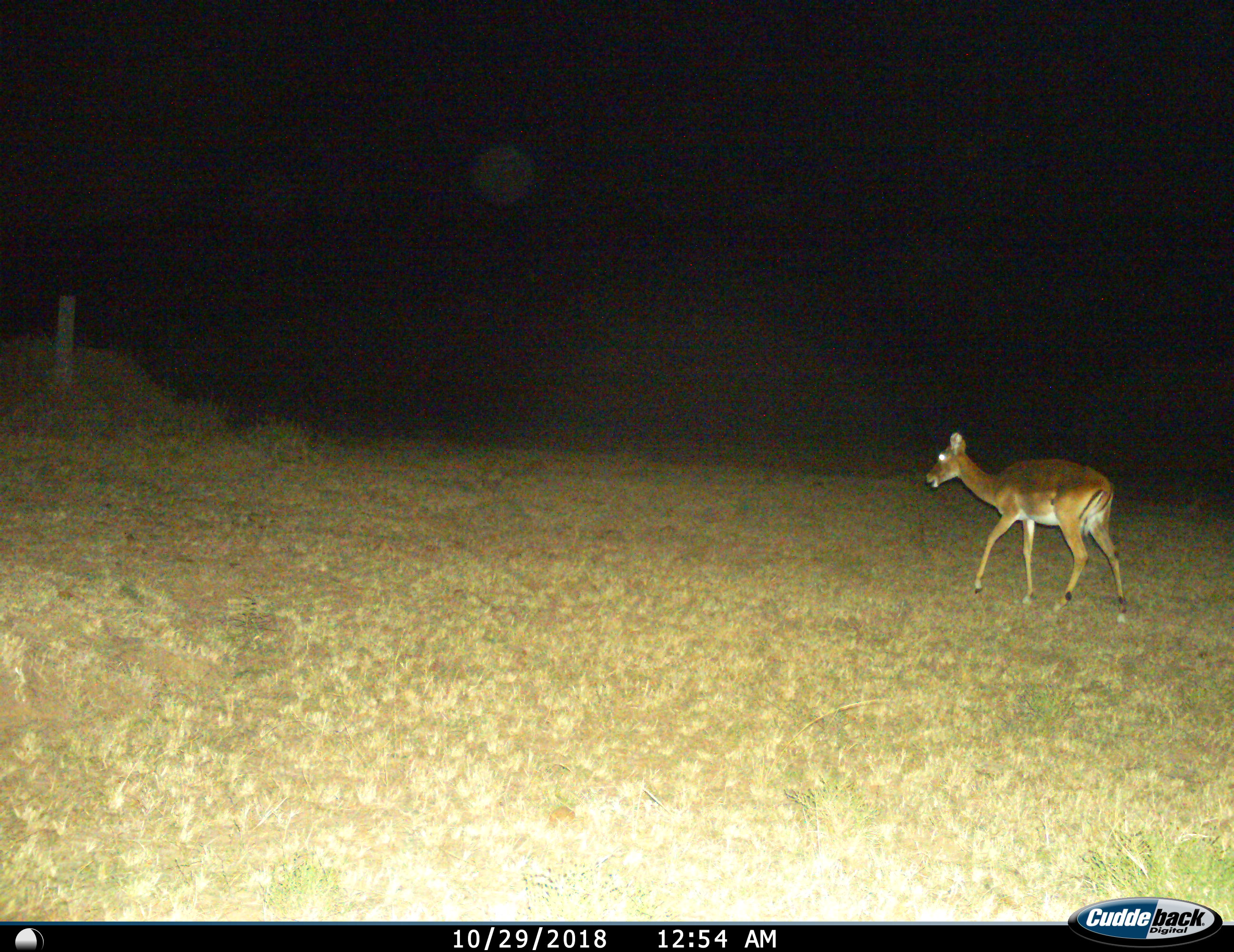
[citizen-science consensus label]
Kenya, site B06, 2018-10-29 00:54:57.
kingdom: Animalia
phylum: Chordata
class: Mammalia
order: Artiodactyla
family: Bovidae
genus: Aepyceros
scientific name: Aepyceros melampus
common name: impala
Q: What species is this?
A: Impala (Aepyceros melampus).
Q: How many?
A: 1.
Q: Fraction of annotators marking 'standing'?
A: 22%.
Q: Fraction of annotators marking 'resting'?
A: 0%.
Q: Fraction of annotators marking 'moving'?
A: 89%.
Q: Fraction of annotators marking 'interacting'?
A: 0%.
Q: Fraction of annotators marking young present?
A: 0%.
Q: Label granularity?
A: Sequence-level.